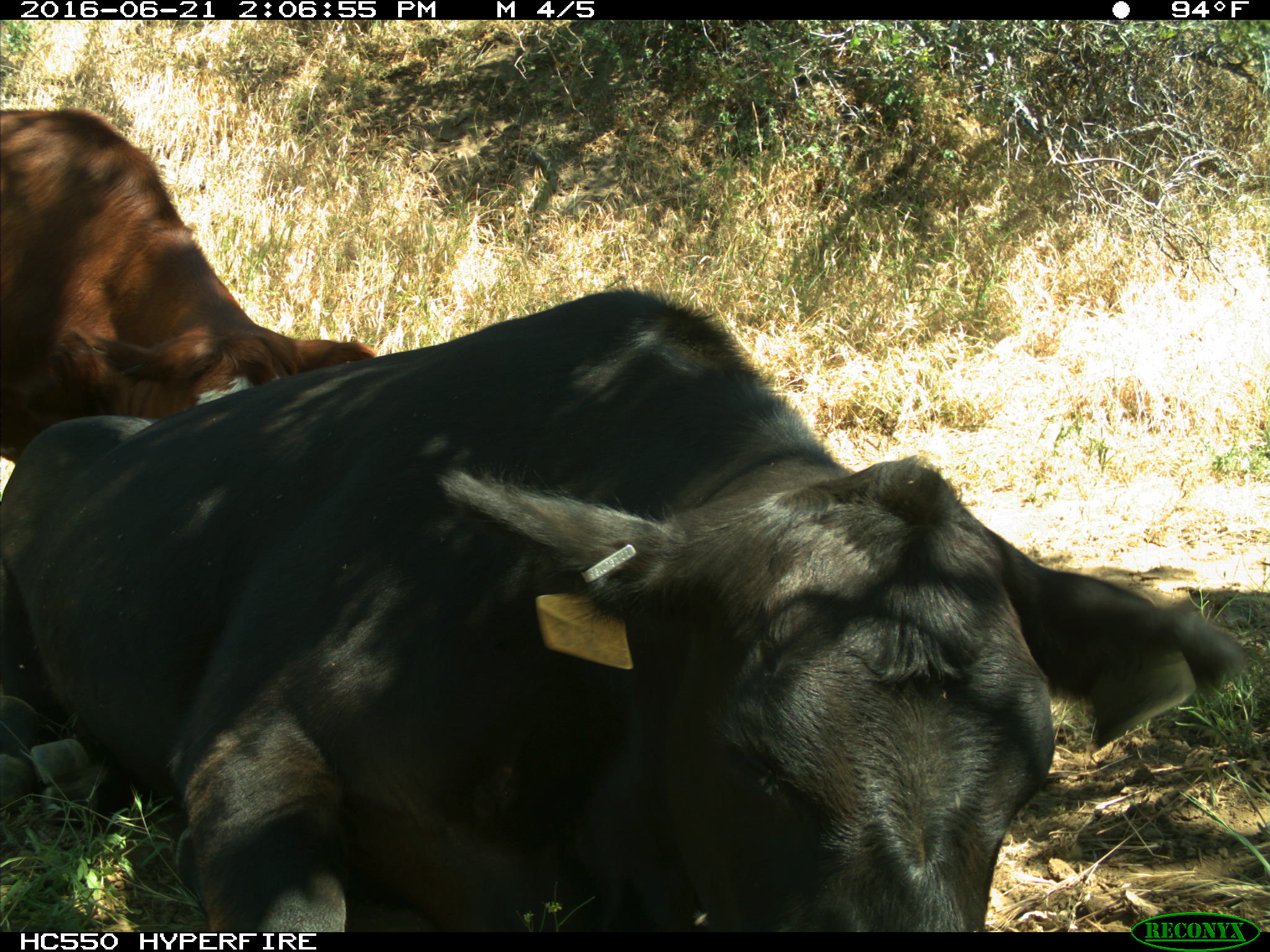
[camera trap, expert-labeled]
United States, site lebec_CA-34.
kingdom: Animalia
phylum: Chordata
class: Mammalia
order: Artiodactyla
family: Bovidae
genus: Bos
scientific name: Bos taurus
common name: domestic cow